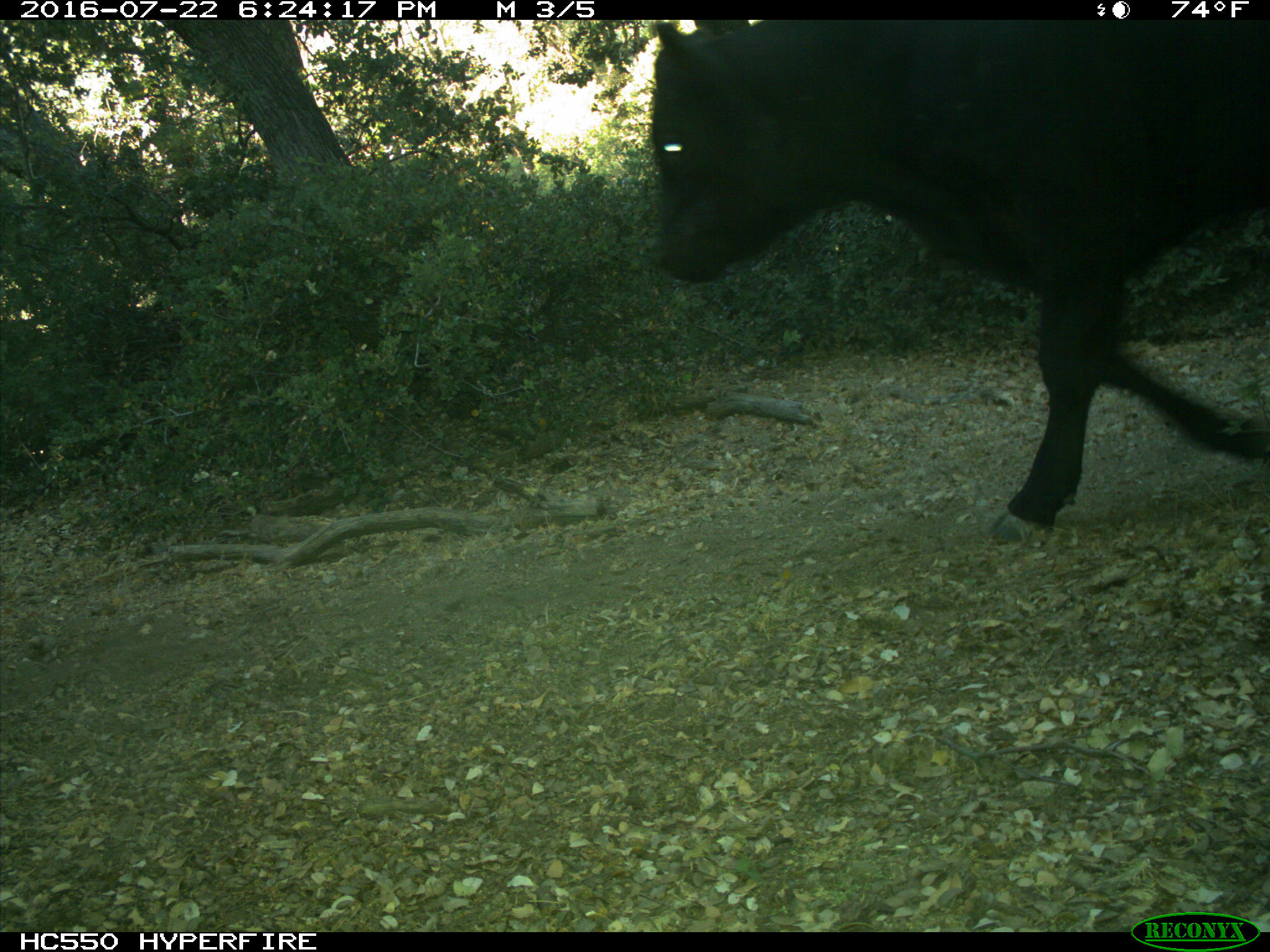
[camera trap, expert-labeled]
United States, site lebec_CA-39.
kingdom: Animalia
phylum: Chordata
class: Mammalia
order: Artiodactyla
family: Bovidae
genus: Bos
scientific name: Bos taurus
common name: domestic cow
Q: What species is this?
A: Bos taurus (domestic cow).